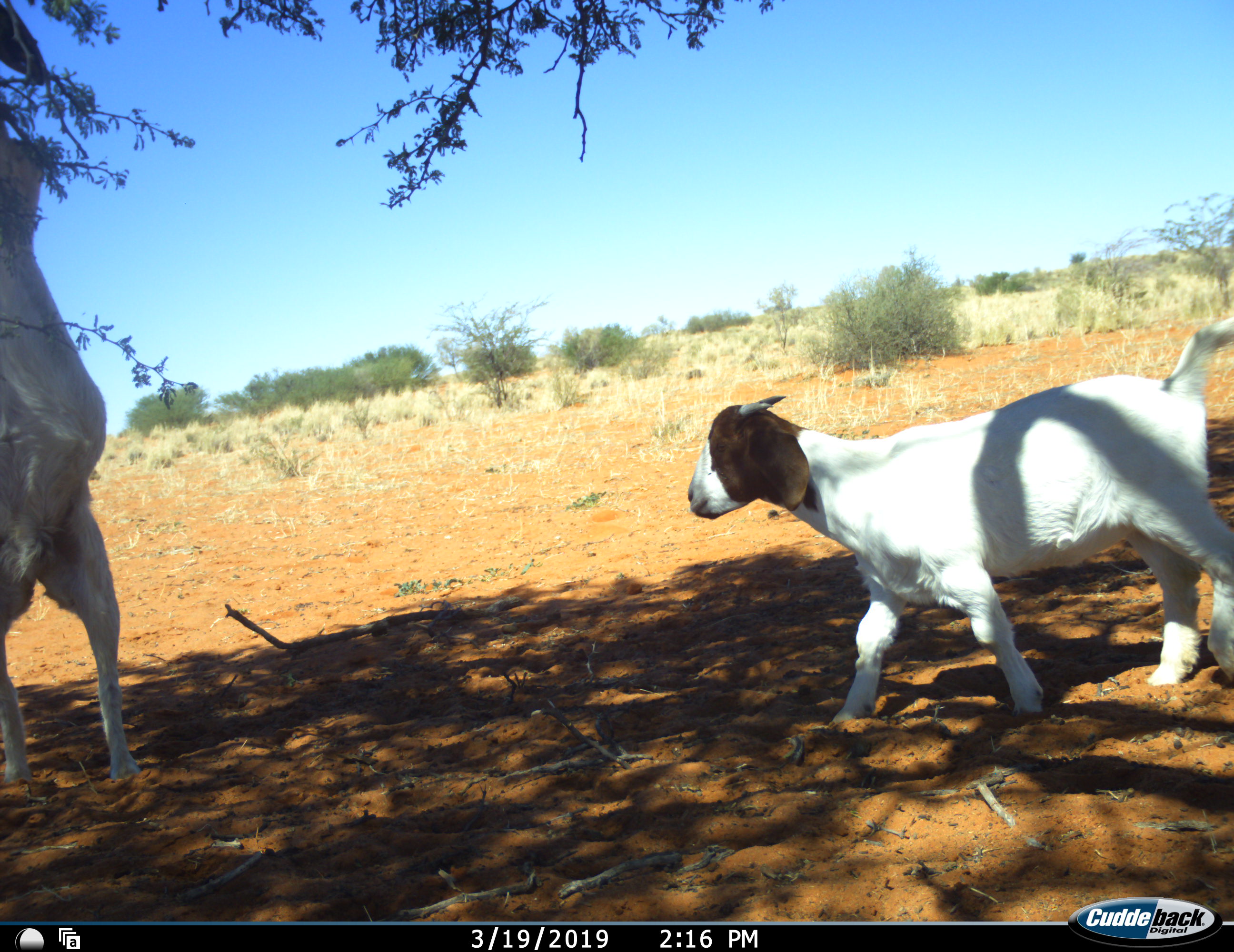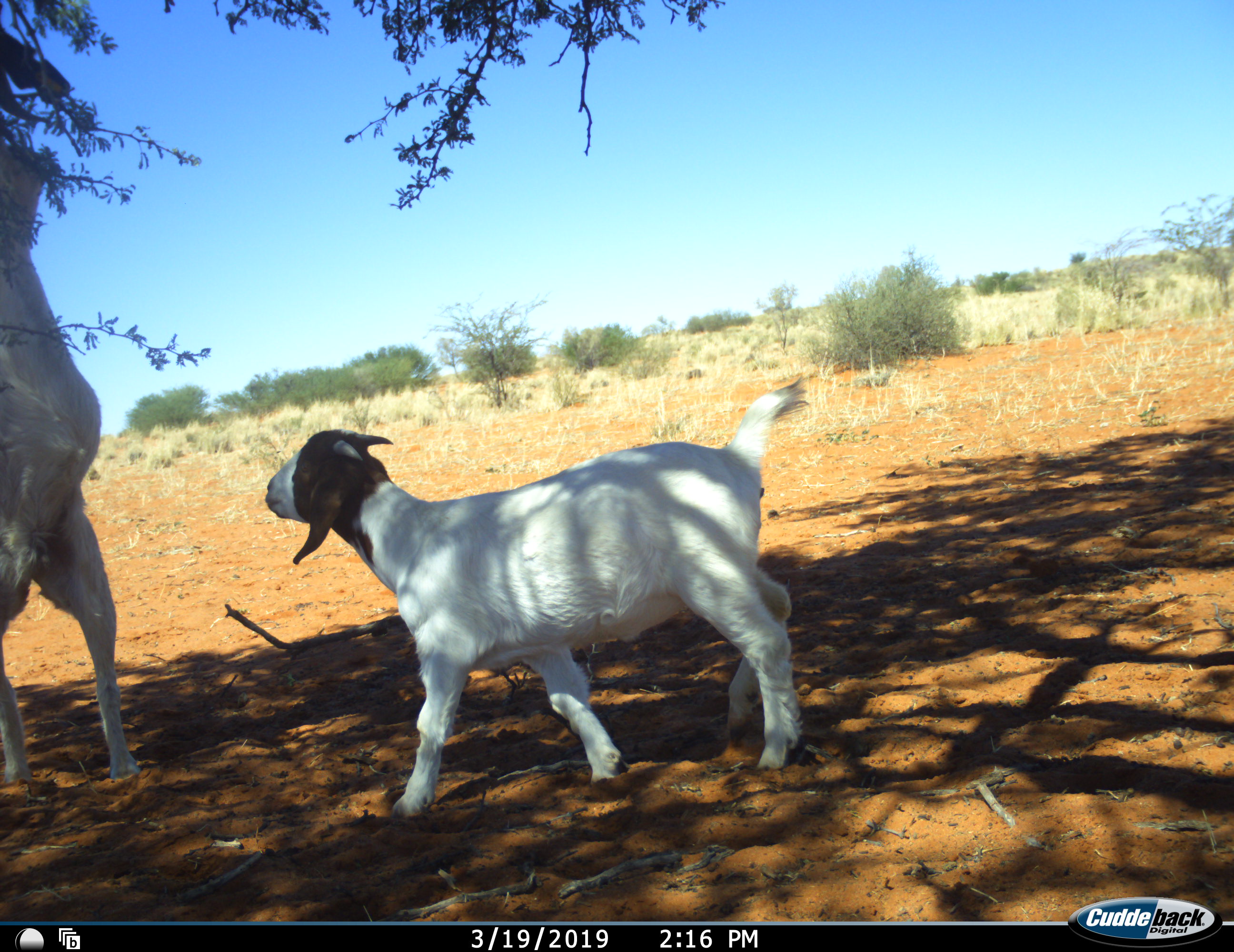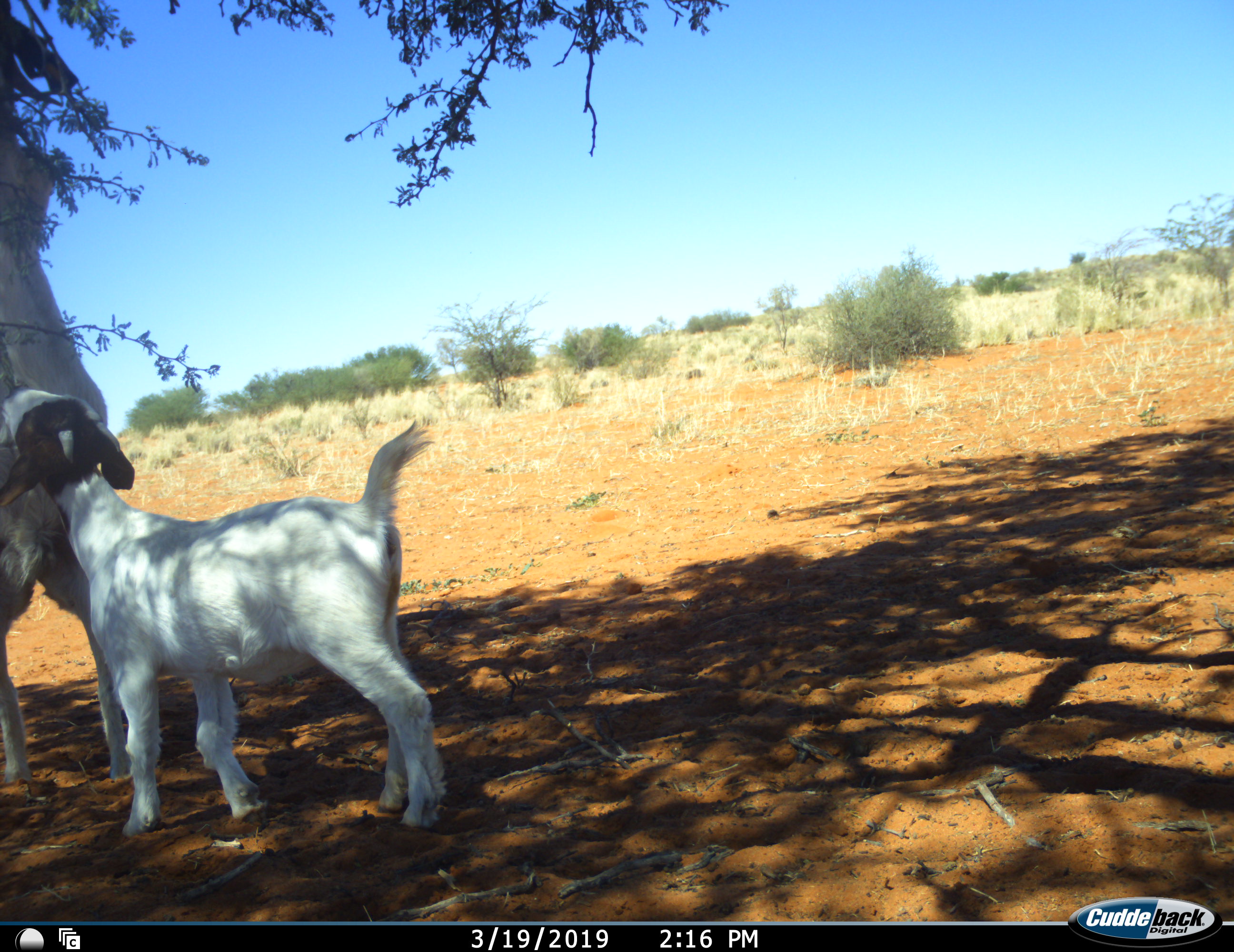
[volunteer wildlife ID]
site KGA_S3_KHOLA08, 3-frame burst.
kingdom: Animalia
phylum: Chordata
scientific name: Vertebrata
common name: domestic animal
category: domesticanimal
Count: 2.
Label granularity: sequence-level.